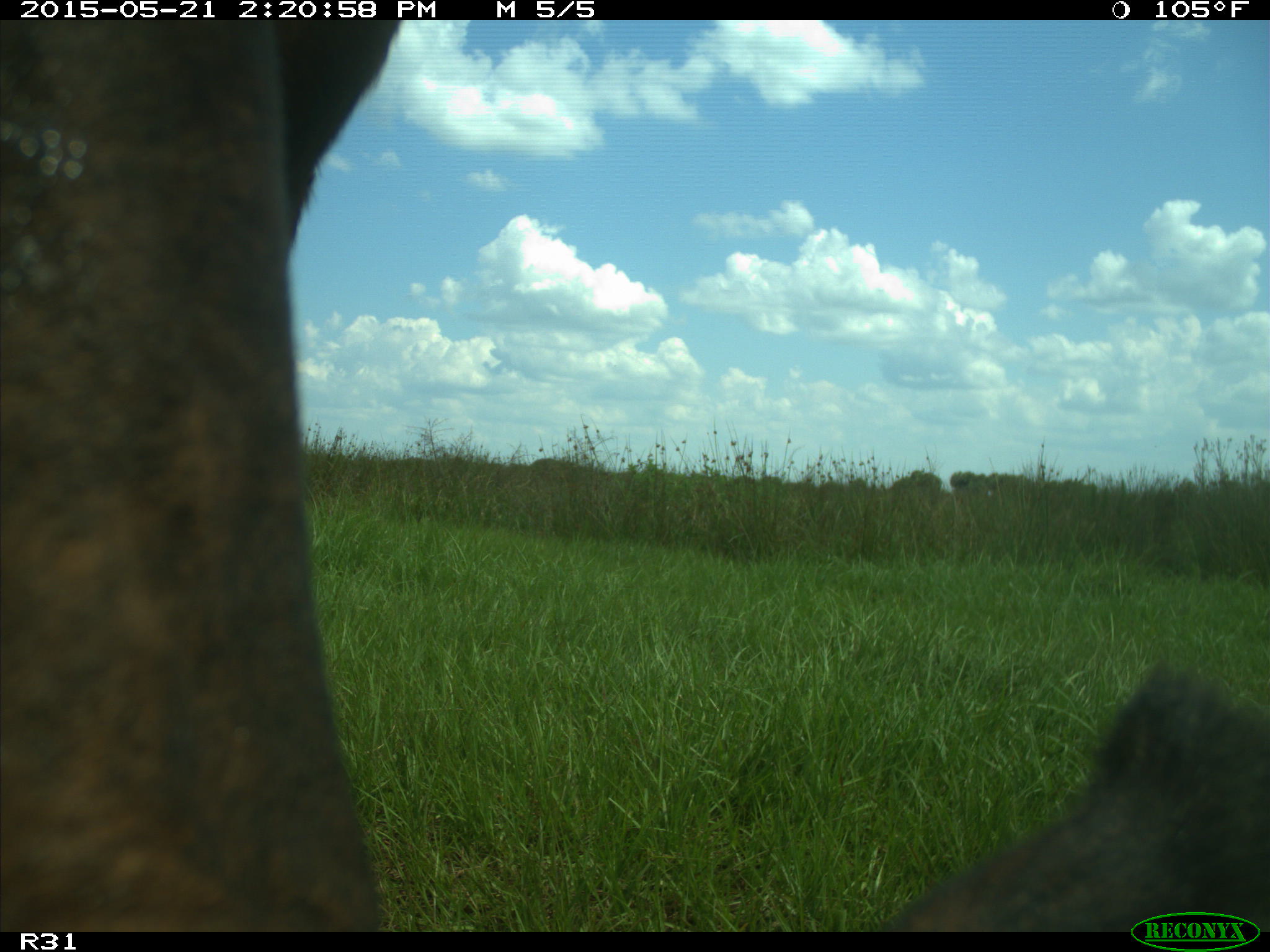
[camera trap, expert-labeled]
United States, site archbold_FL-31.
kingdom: Animalia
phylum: Chordata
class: Mammalia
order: Artiodactyla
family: Bovidae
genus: Bos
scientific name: Bos taurus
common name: domestic cow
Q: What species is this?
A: Bos taurus (domestic cow).